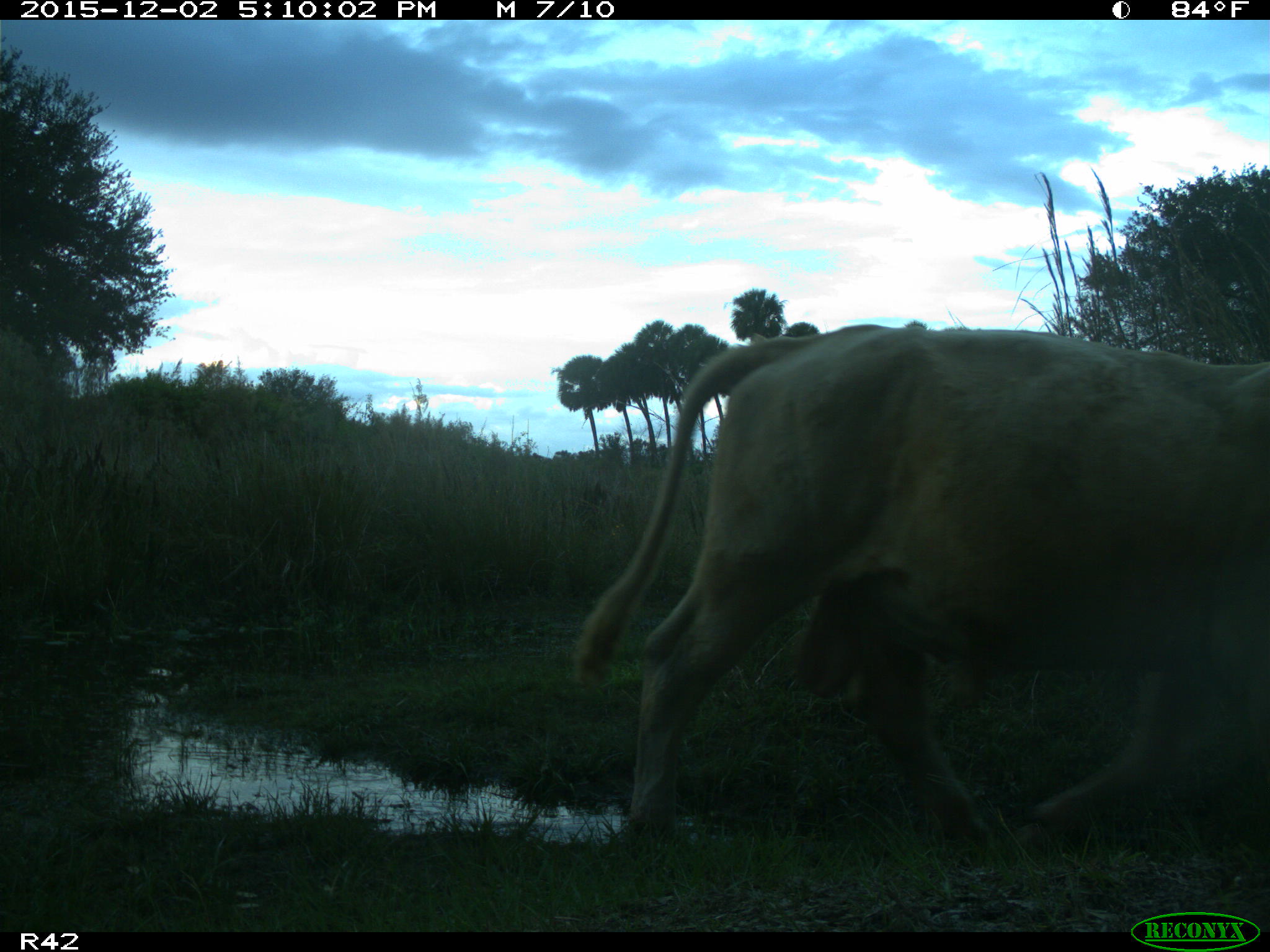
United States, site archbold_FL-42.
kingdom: Animalia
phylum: Chordata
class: Mammalia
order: Artiodactyla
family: Bovidae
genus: Bos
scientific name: Bos taurus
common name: domestic cow